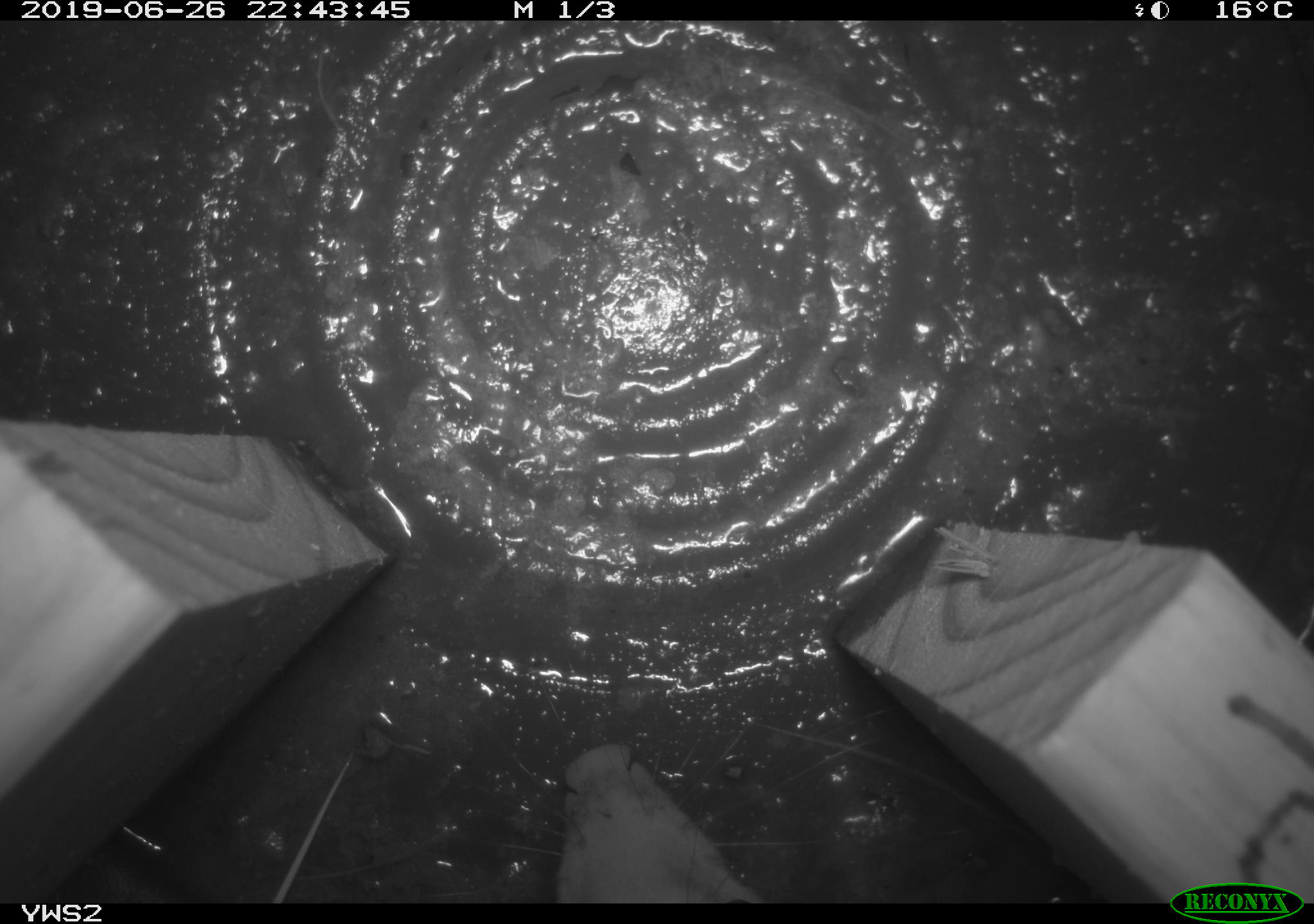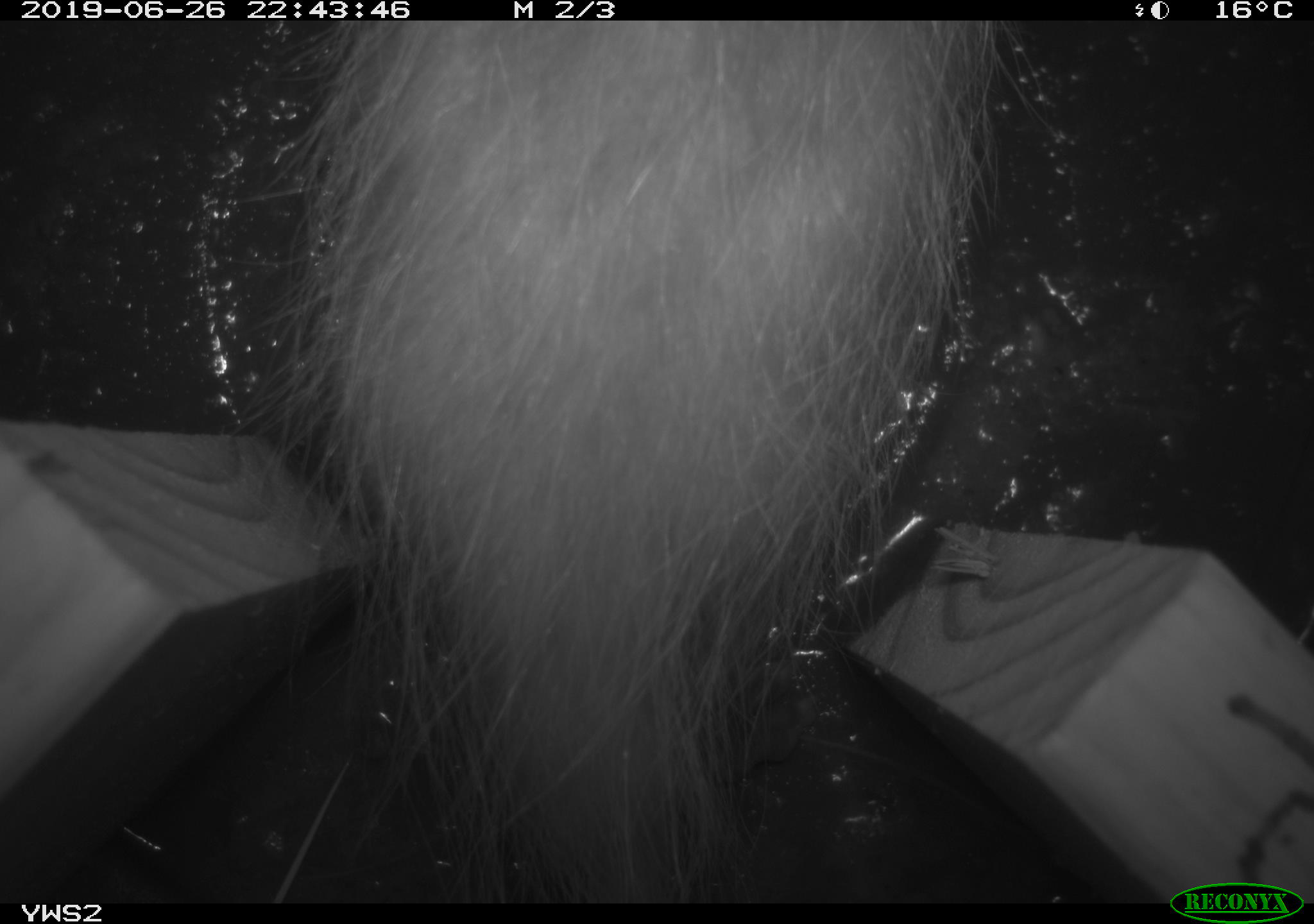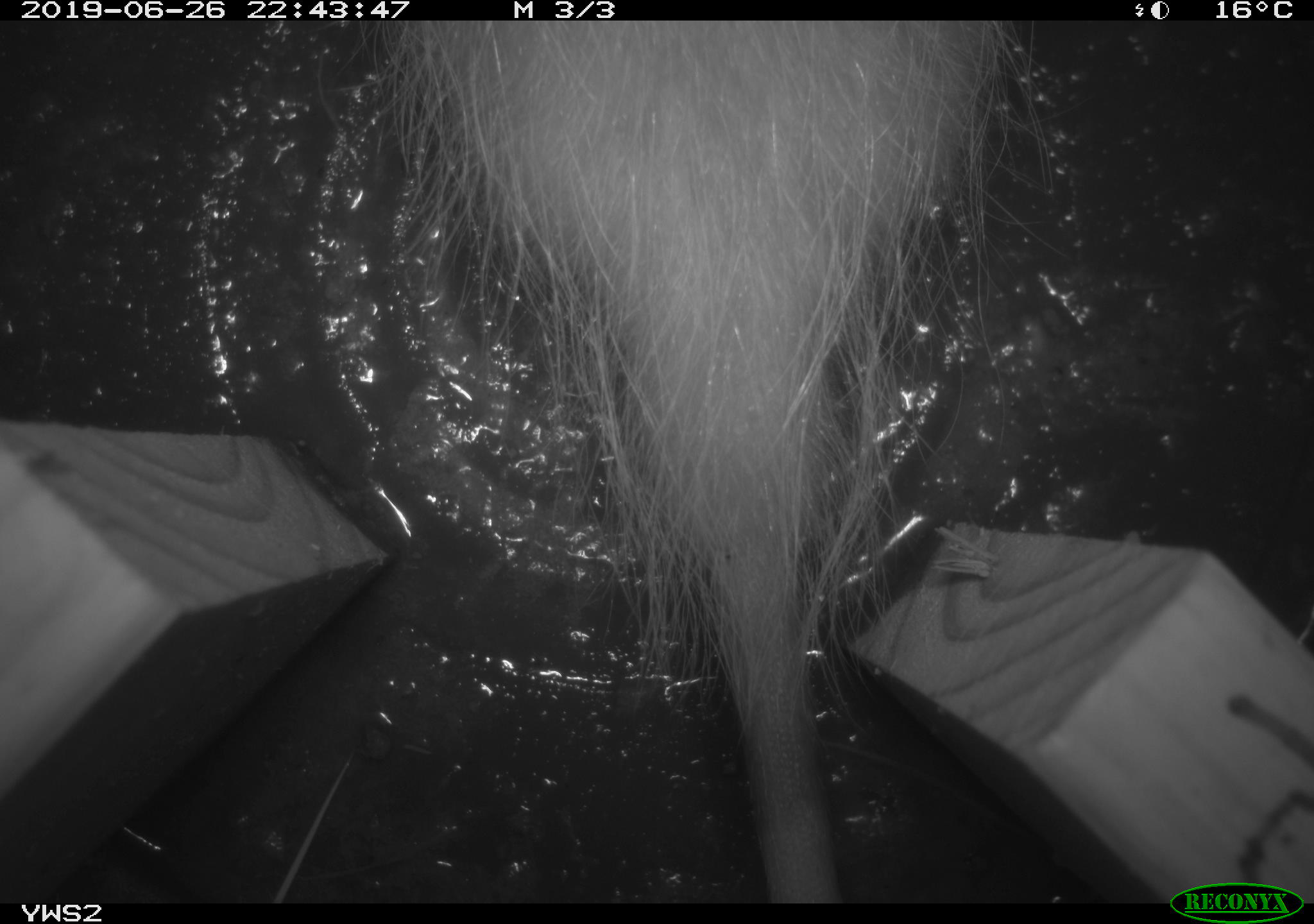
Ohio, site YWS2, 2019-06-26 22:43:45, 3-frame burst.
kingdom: Animalia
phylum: Chordata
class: Mammalia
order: Didelphimorphia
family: Didelphidae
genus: Didelphis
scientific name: Didelphis virginiana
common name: virginia opossum